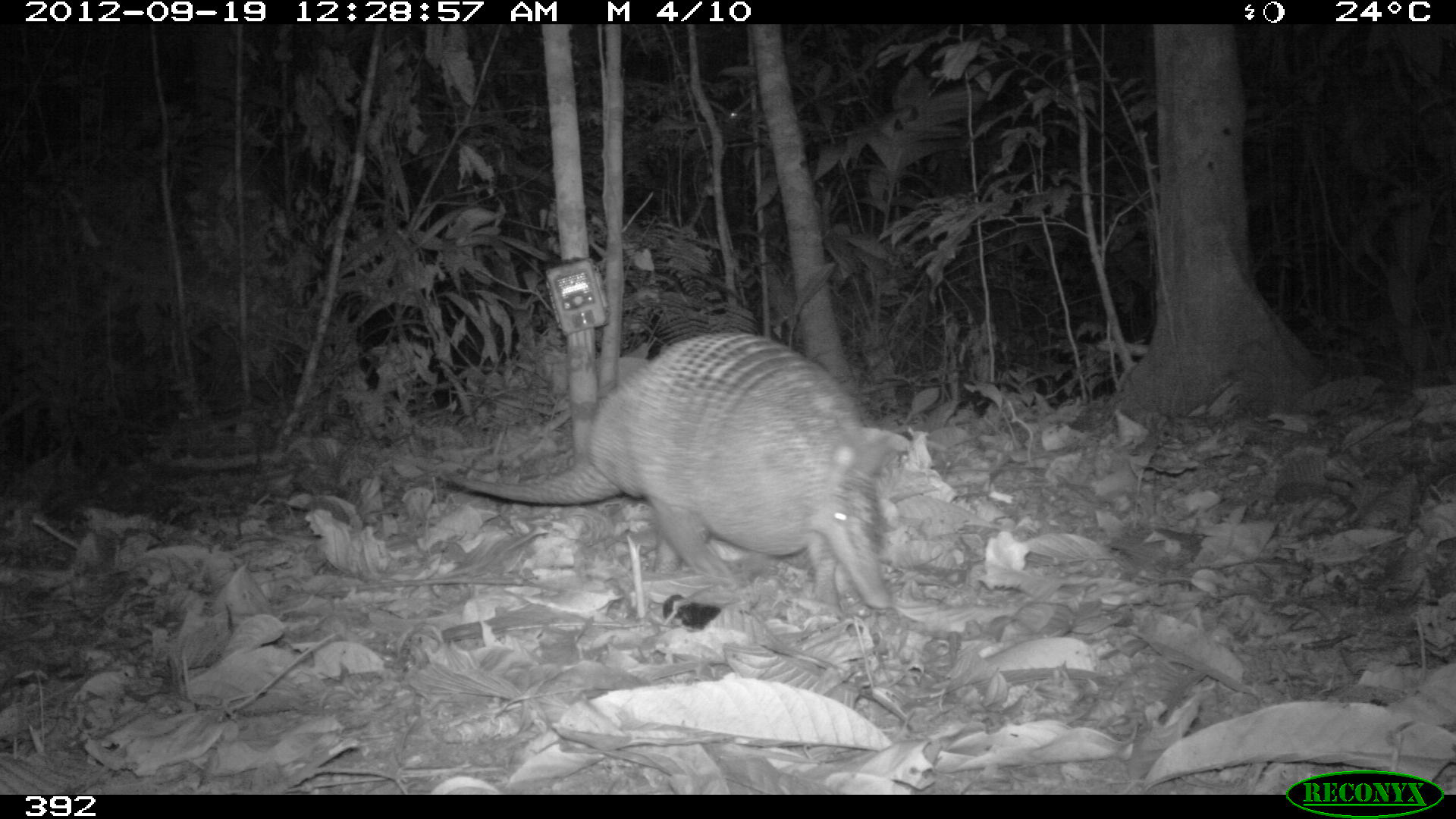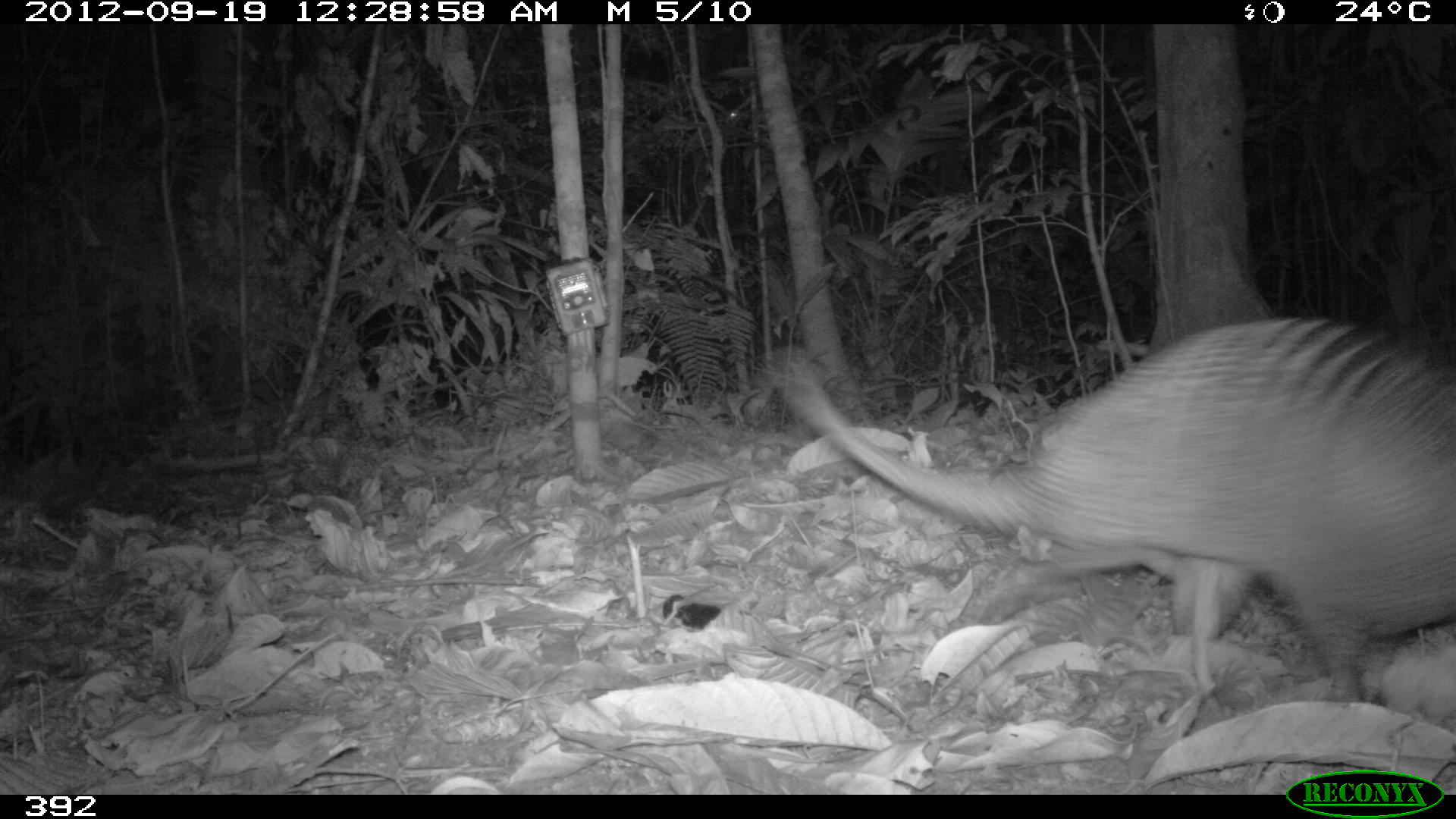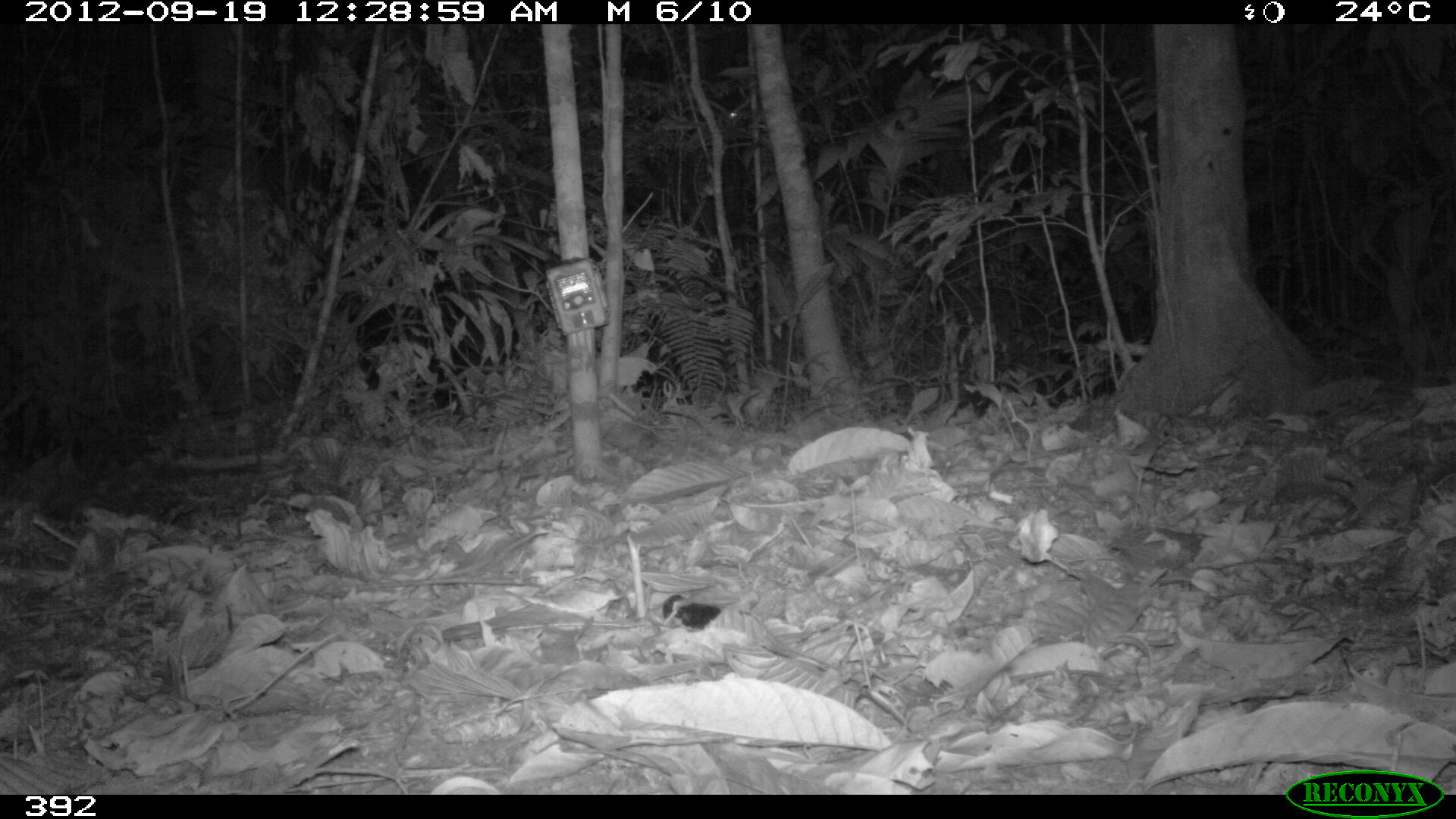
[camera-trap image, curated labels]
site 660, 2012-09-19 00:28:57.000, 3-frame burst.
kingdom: Animalia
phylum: Chordata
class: Mammalia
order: Cingulata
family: Dasypodidae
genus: Dasypus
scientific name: Dasypus novemcinctus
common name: nine-banded armadillo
Dasypus novemcinctus (nine-banded armadillo).